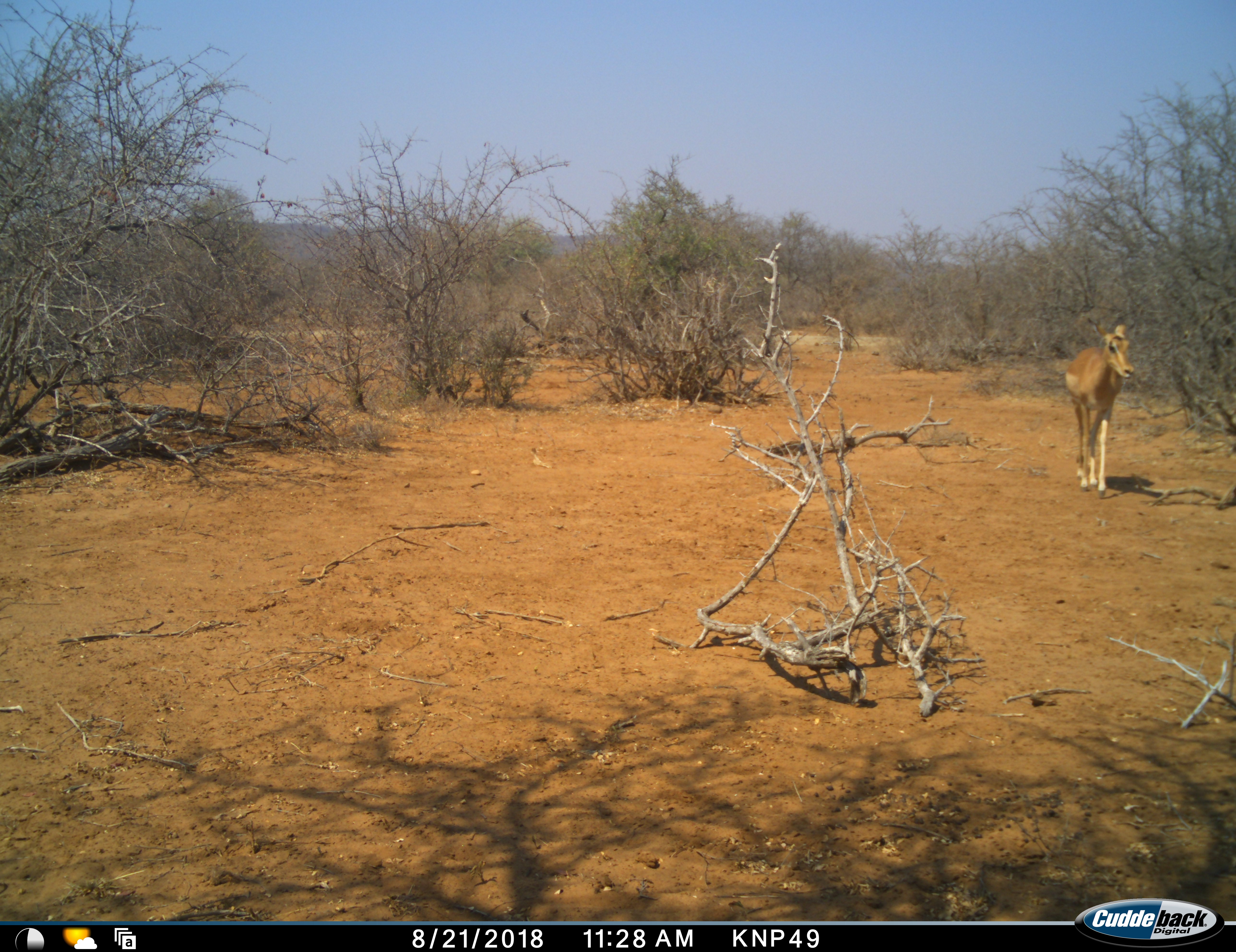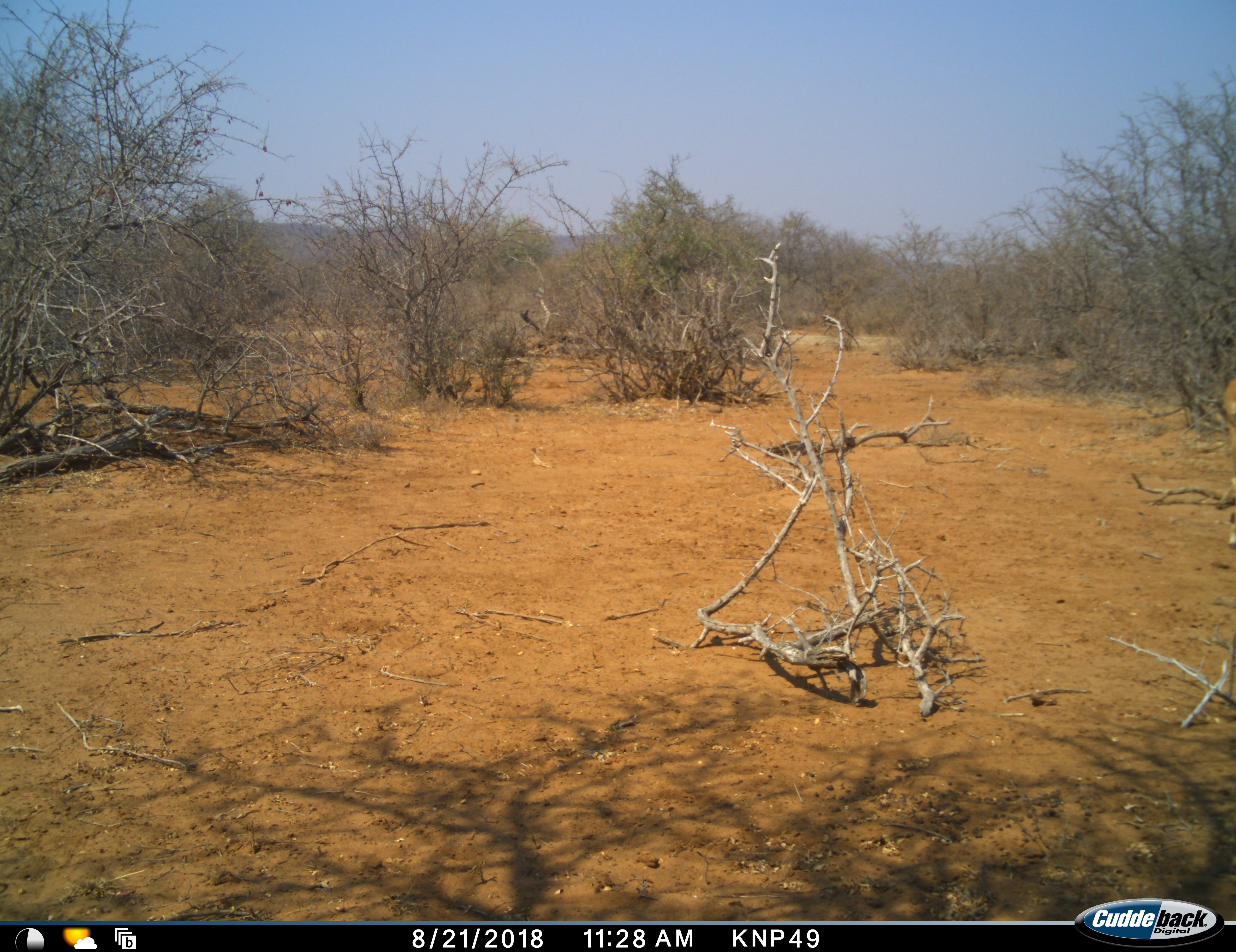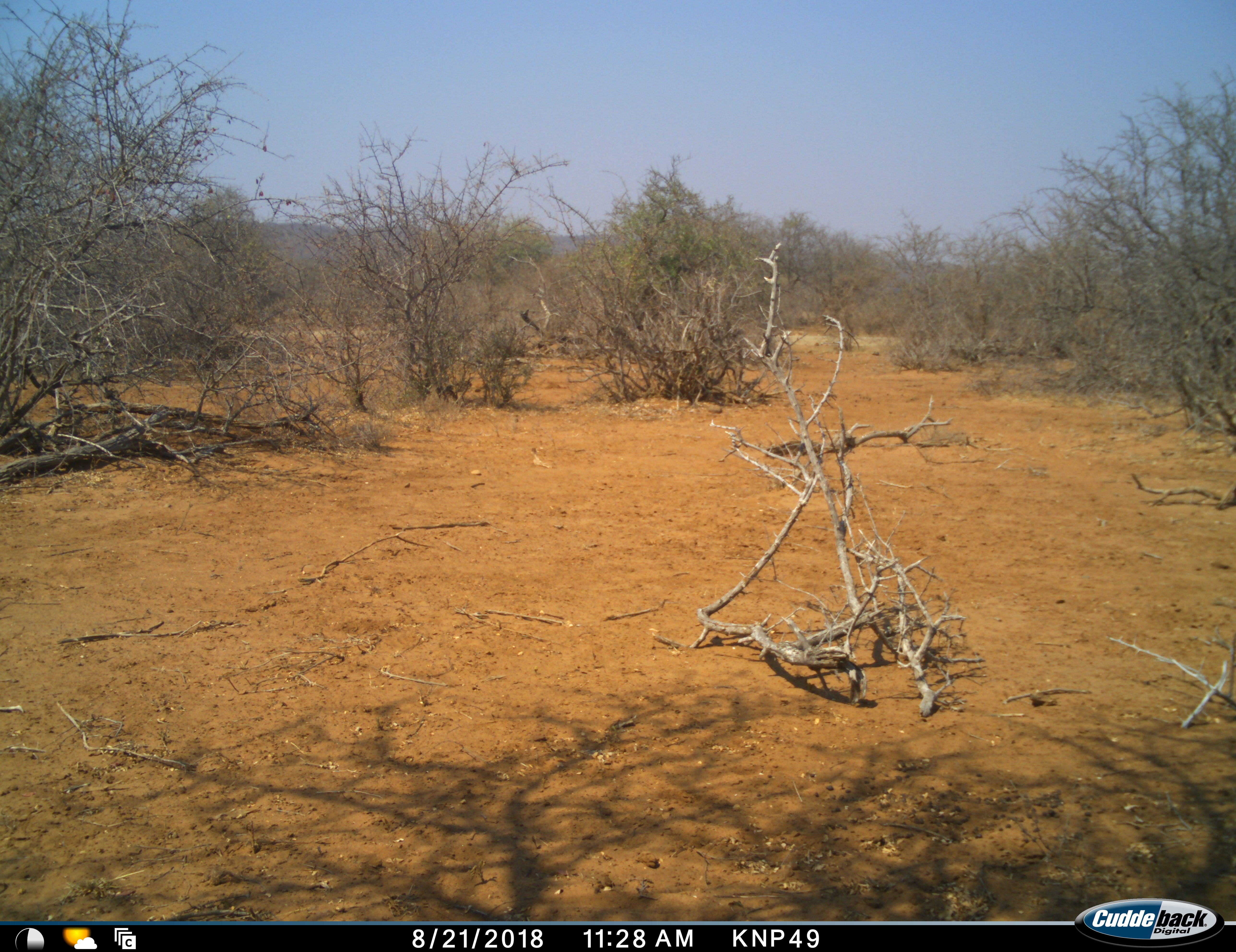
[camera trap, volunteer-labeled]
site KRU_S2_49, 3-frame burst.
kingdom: Animalia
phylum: Chordata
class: Mammalia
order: Artiodactyla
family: Bovidae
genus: Aepyceros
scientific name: Aepyceros melampus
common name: impala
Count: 1.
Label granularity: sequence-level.